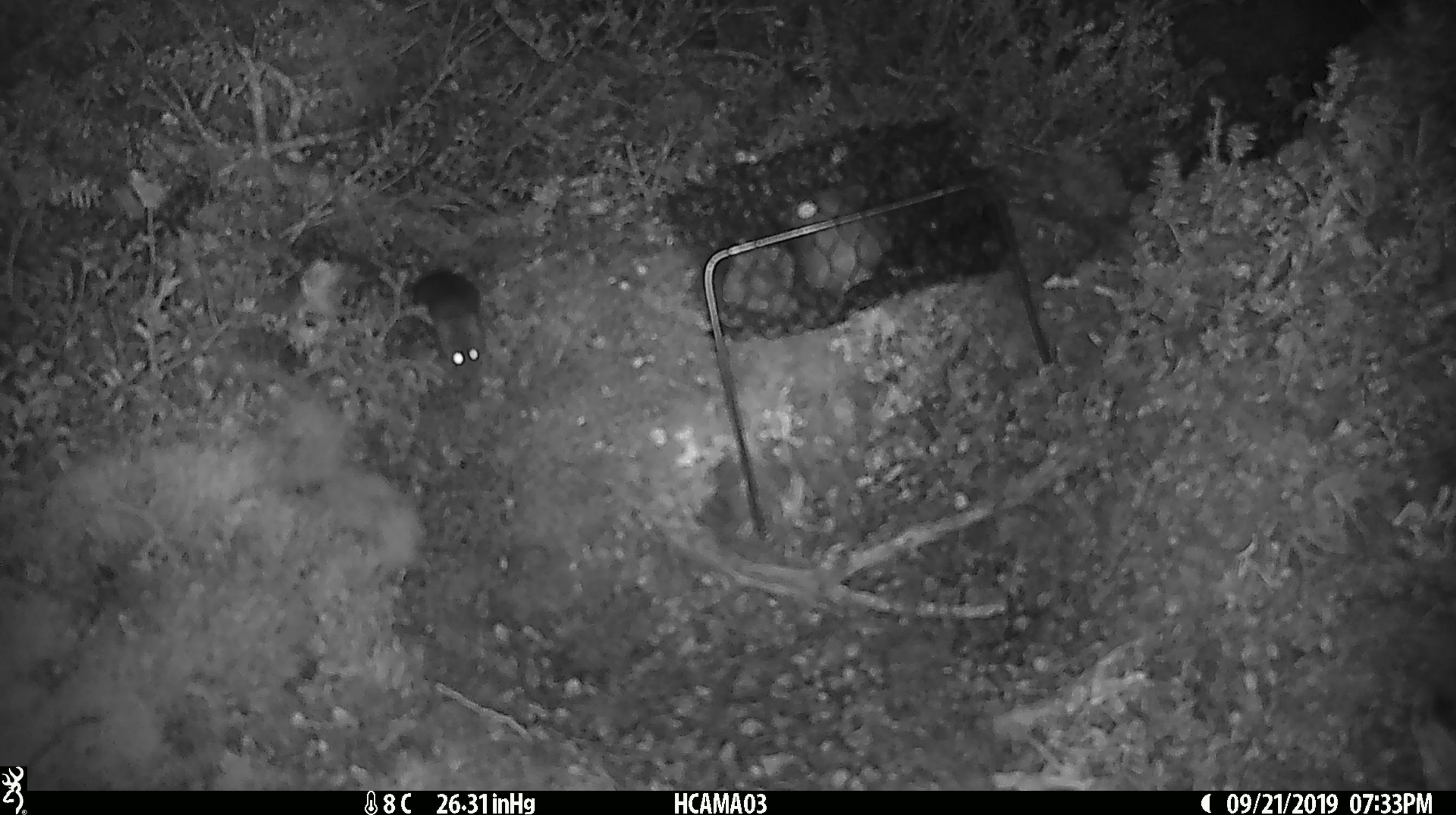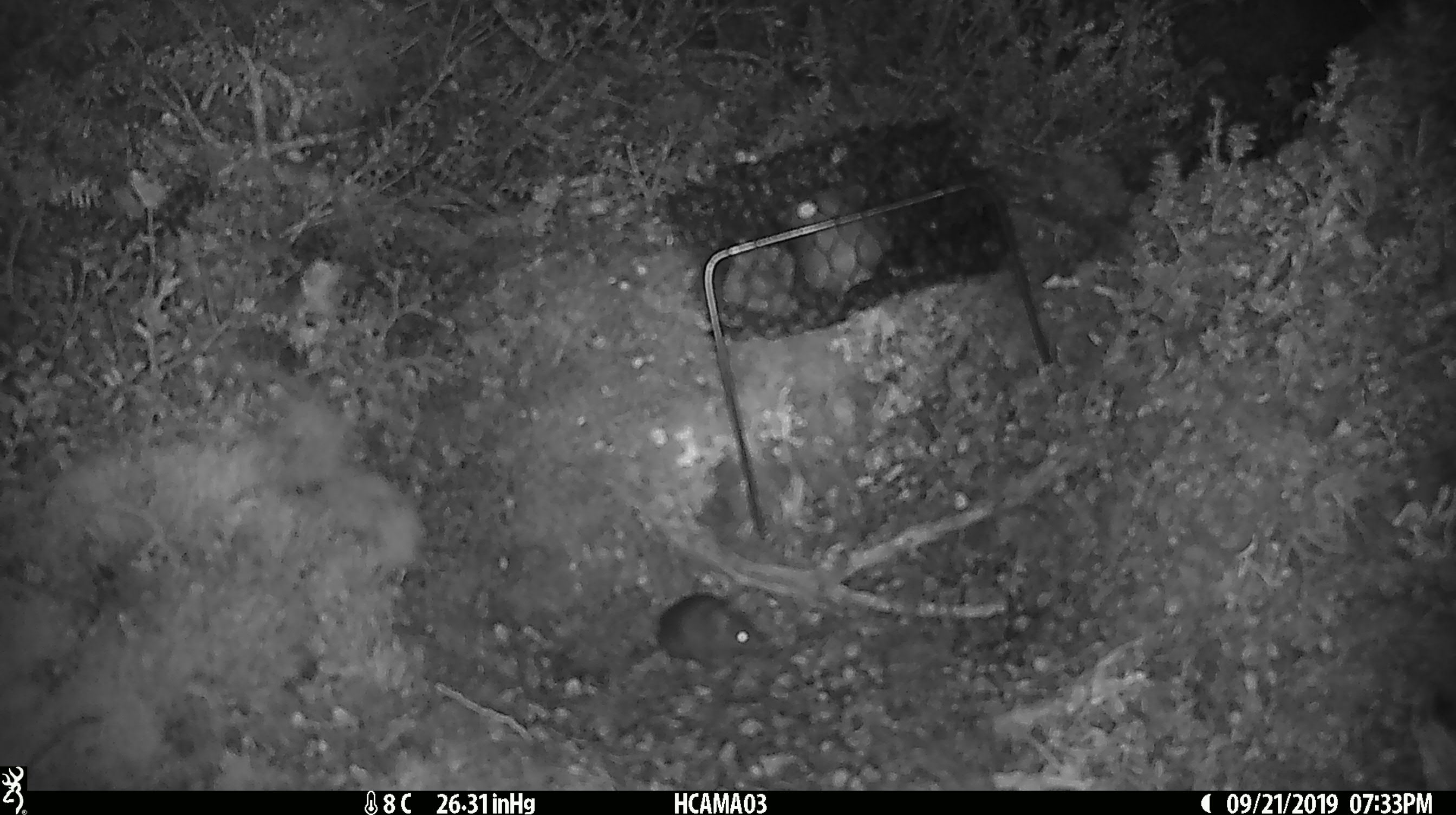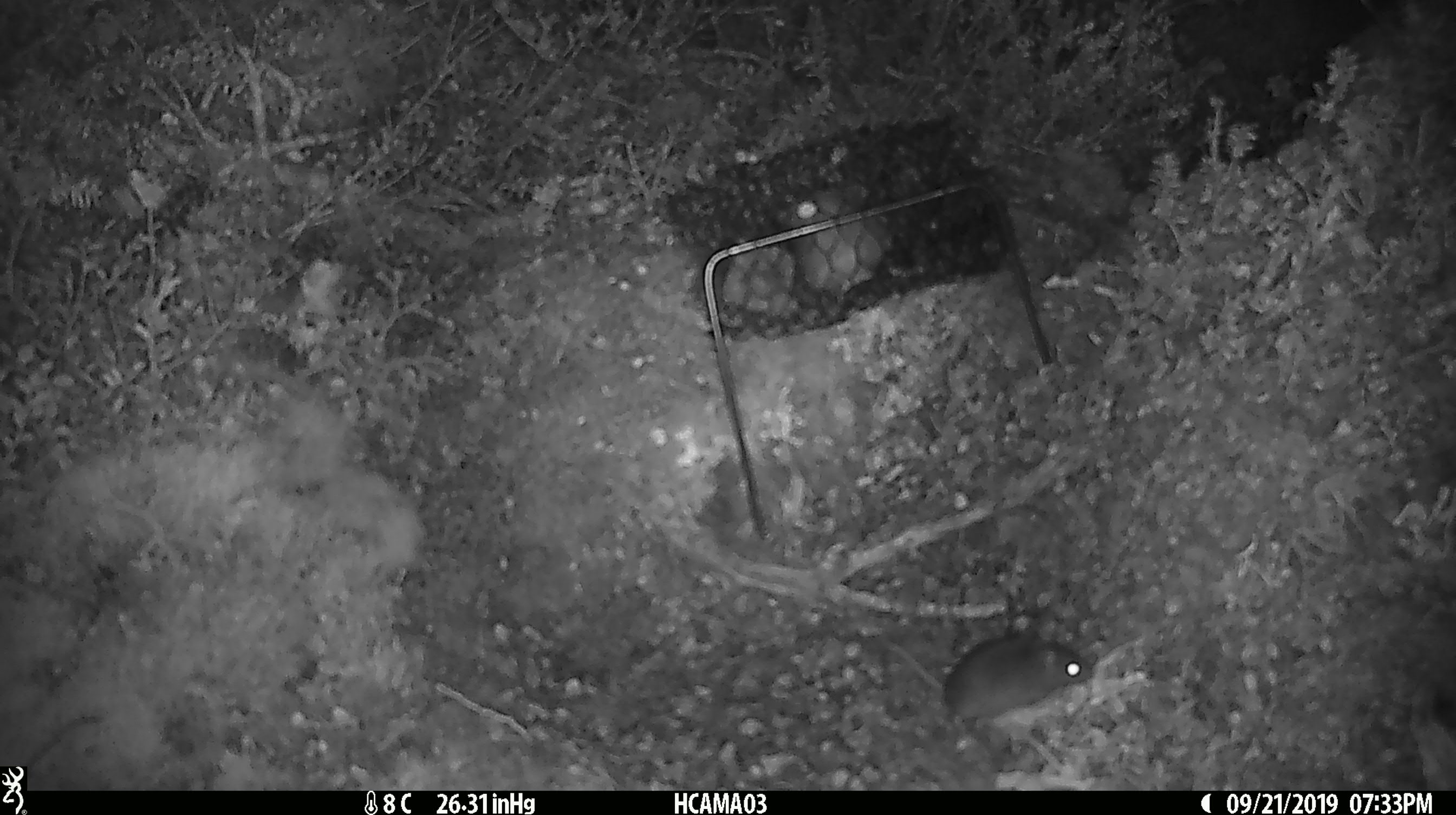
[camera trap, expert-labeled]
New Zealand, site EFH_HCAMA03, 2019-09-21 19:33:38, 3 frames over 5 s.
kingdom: Animalia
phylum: Chordata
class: Mammalia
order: Rodentia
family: Muridae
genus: Mus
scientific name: Mus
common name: mouse